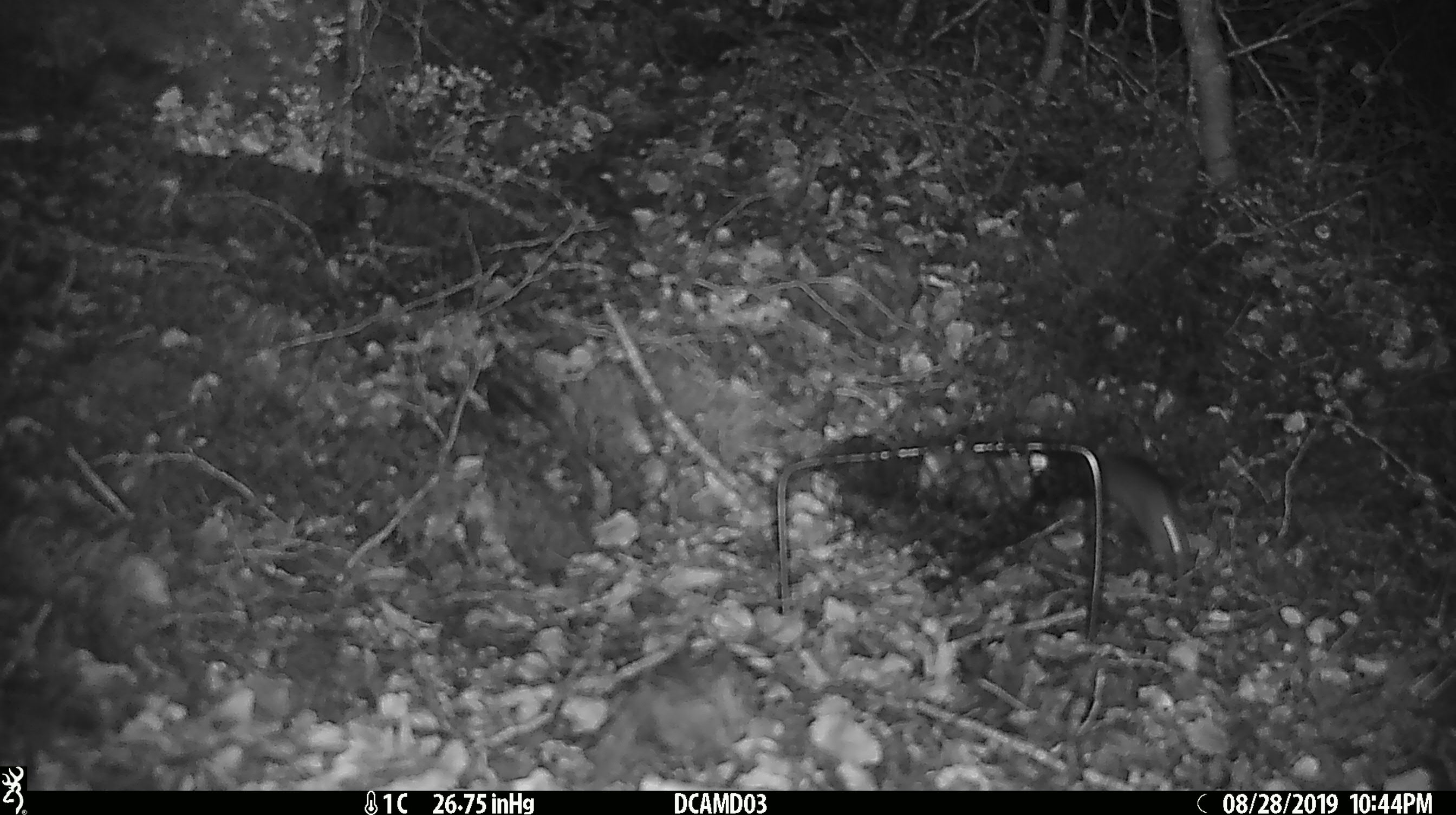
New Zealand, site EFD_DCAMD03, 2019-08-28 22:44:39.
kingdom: Animalia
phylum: Chordata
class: Mammalia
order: Rodentia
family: Muridae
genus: Mus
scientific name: Mus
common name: mouse